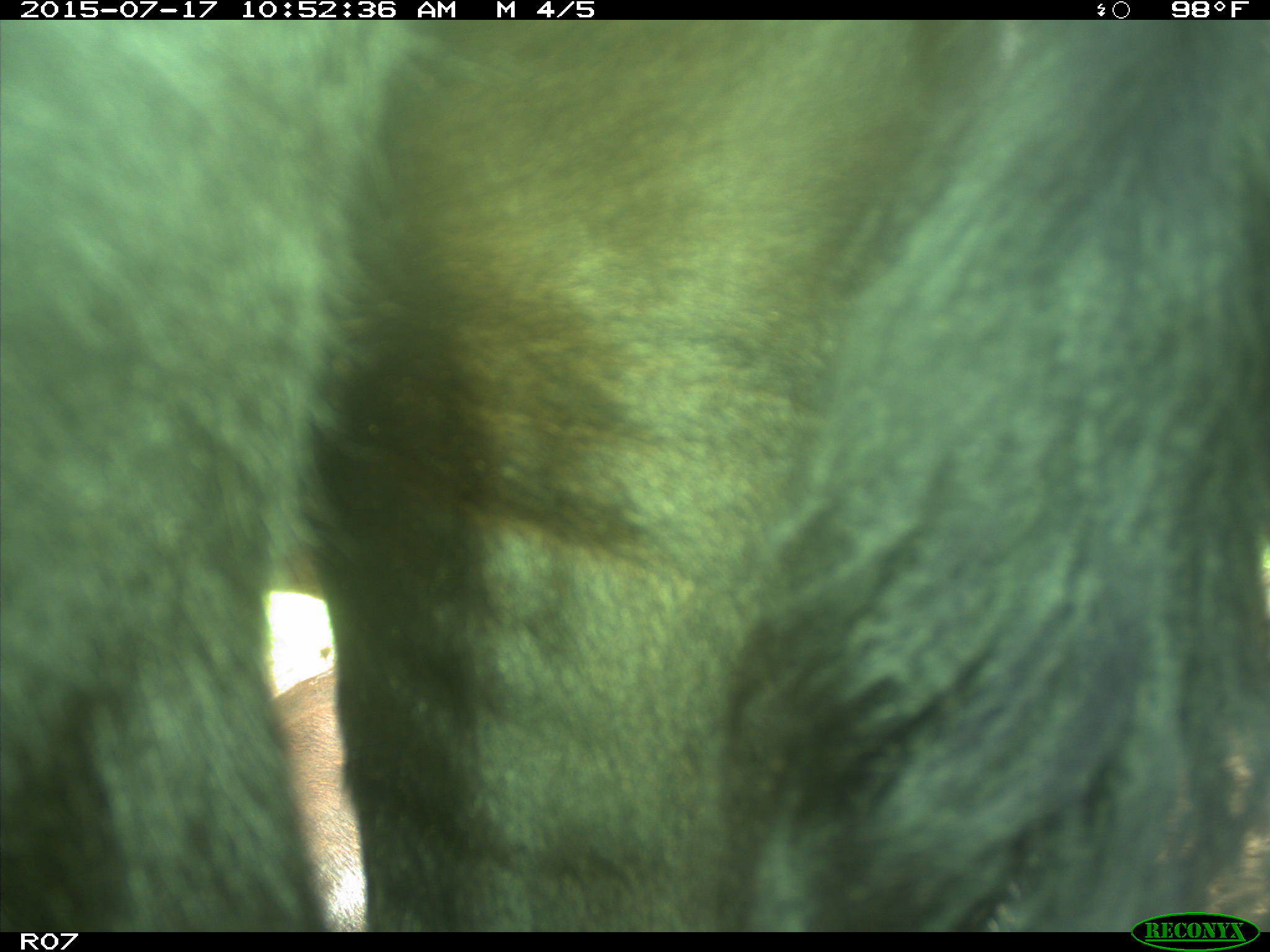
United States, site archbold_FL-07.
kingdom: Animalia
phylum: Chordata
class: Mammalia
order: Artiodactyla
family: Bovidae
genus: Bos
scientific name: Bos taurus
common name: domestic cow